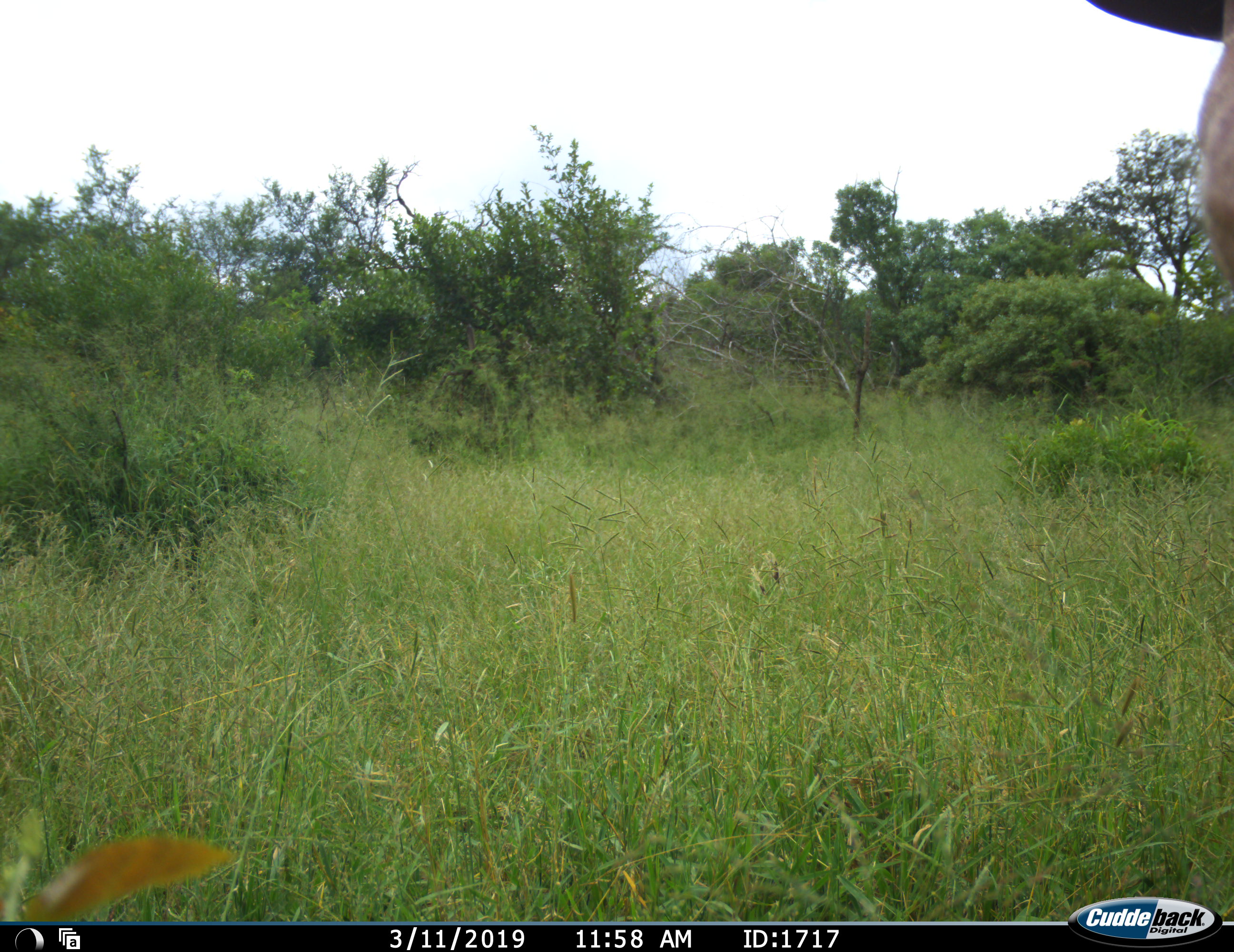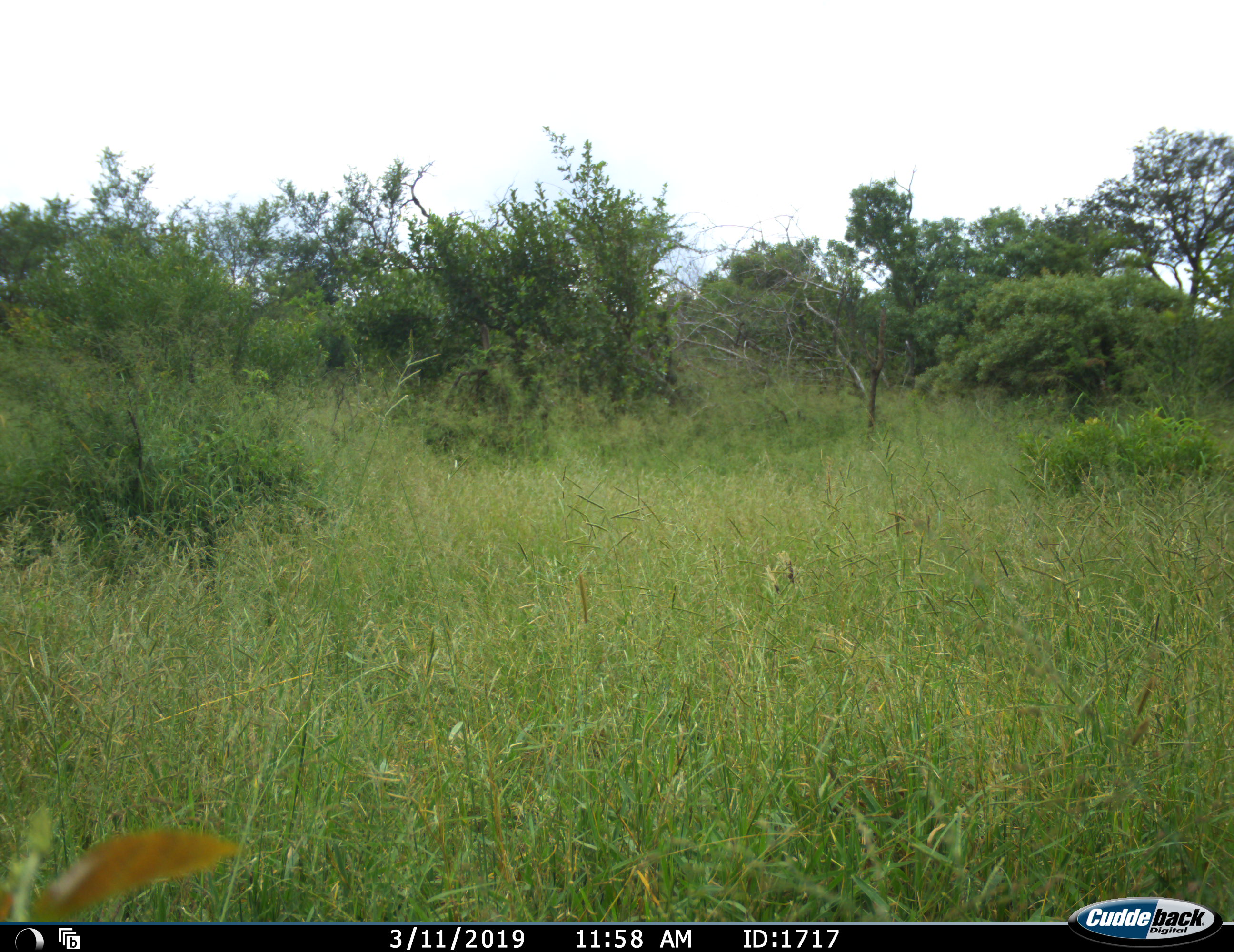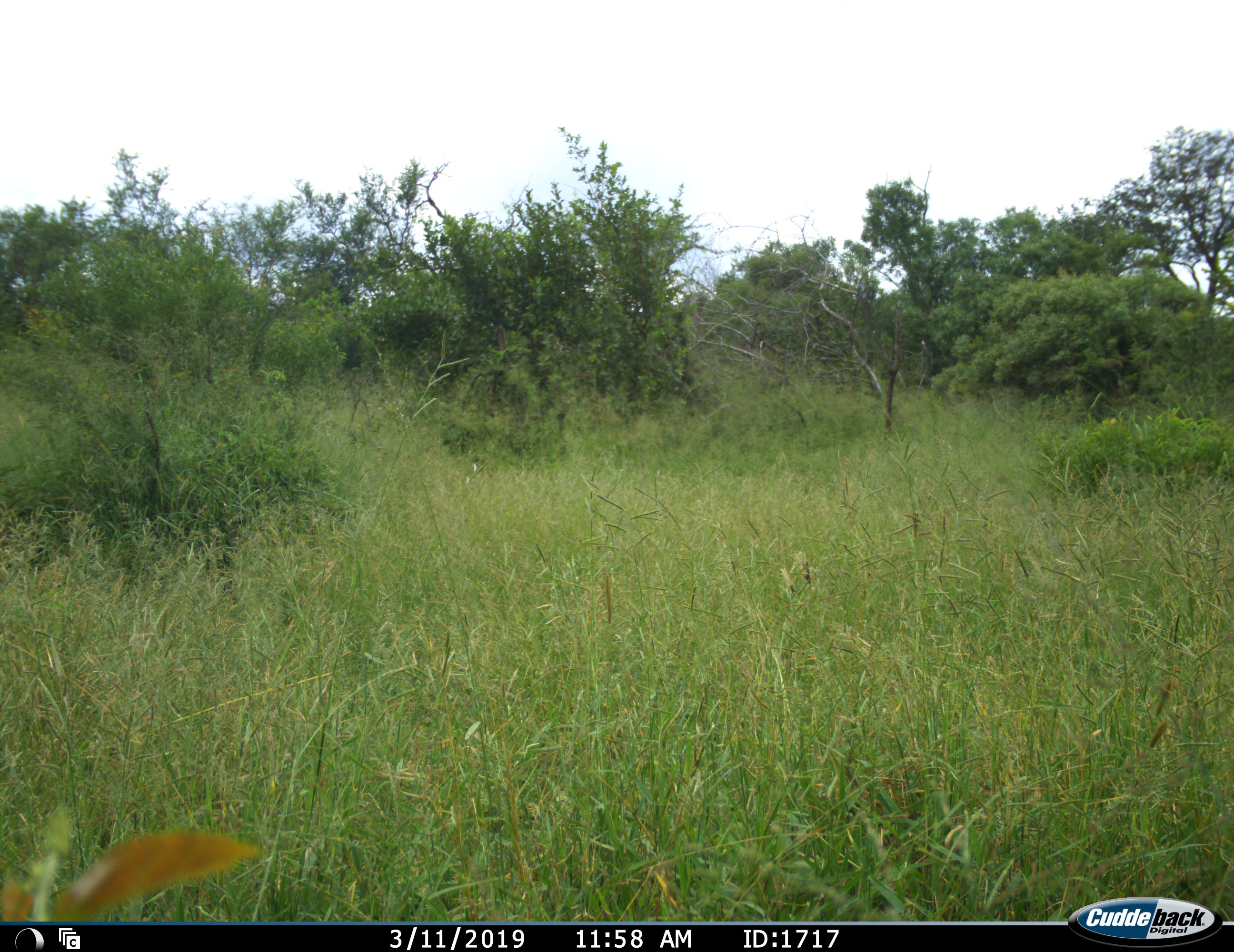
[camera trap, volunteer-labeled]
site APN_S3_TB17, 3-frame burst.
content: unidentified animal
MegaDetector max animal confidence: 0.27